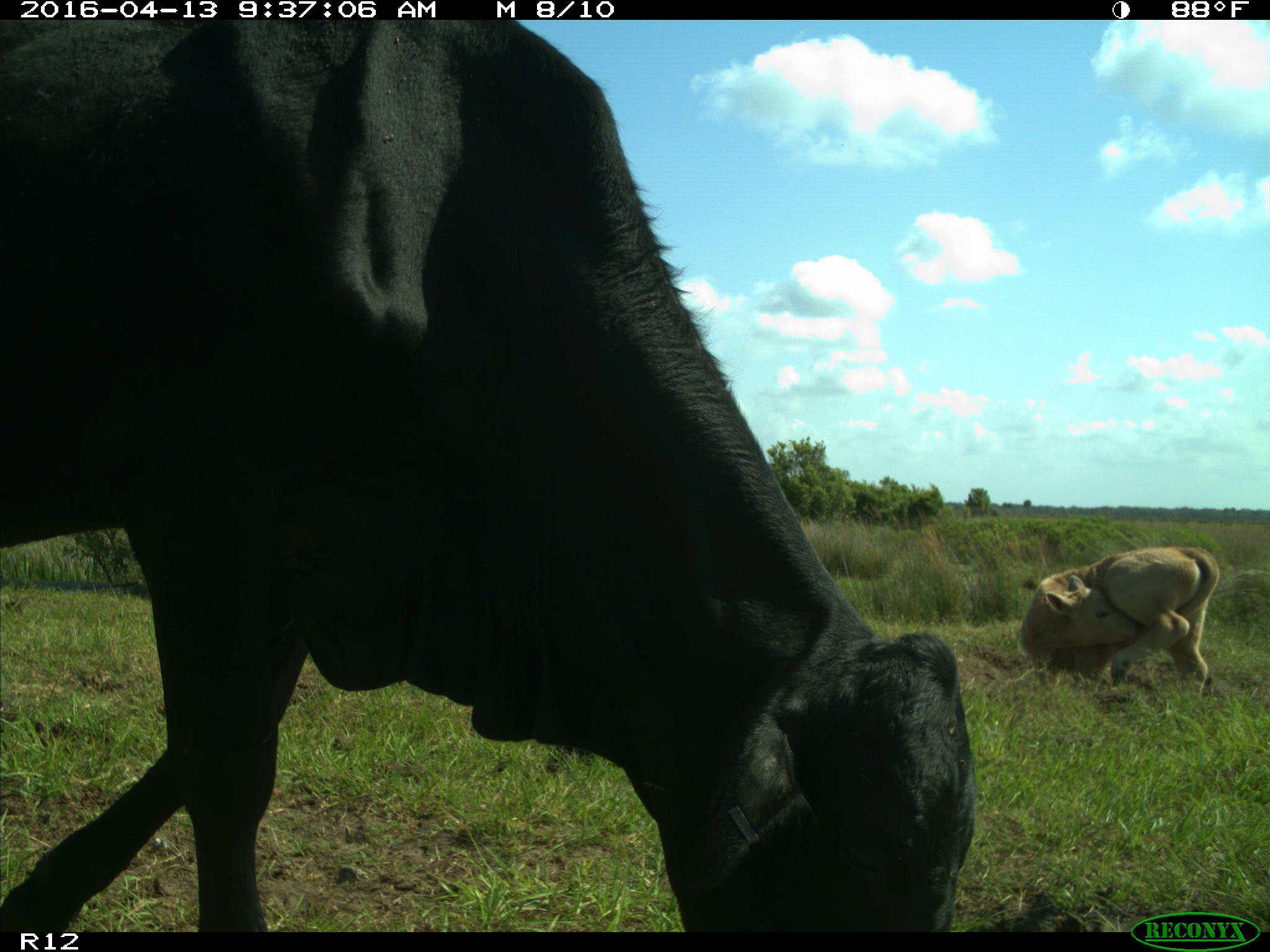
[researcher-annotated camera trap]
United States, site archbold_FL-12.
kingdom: Animalia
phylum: Chordata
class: Mammalia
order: Artiodactyla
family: Bovidae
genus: Bos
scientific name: Bos taurus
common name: domestic cow